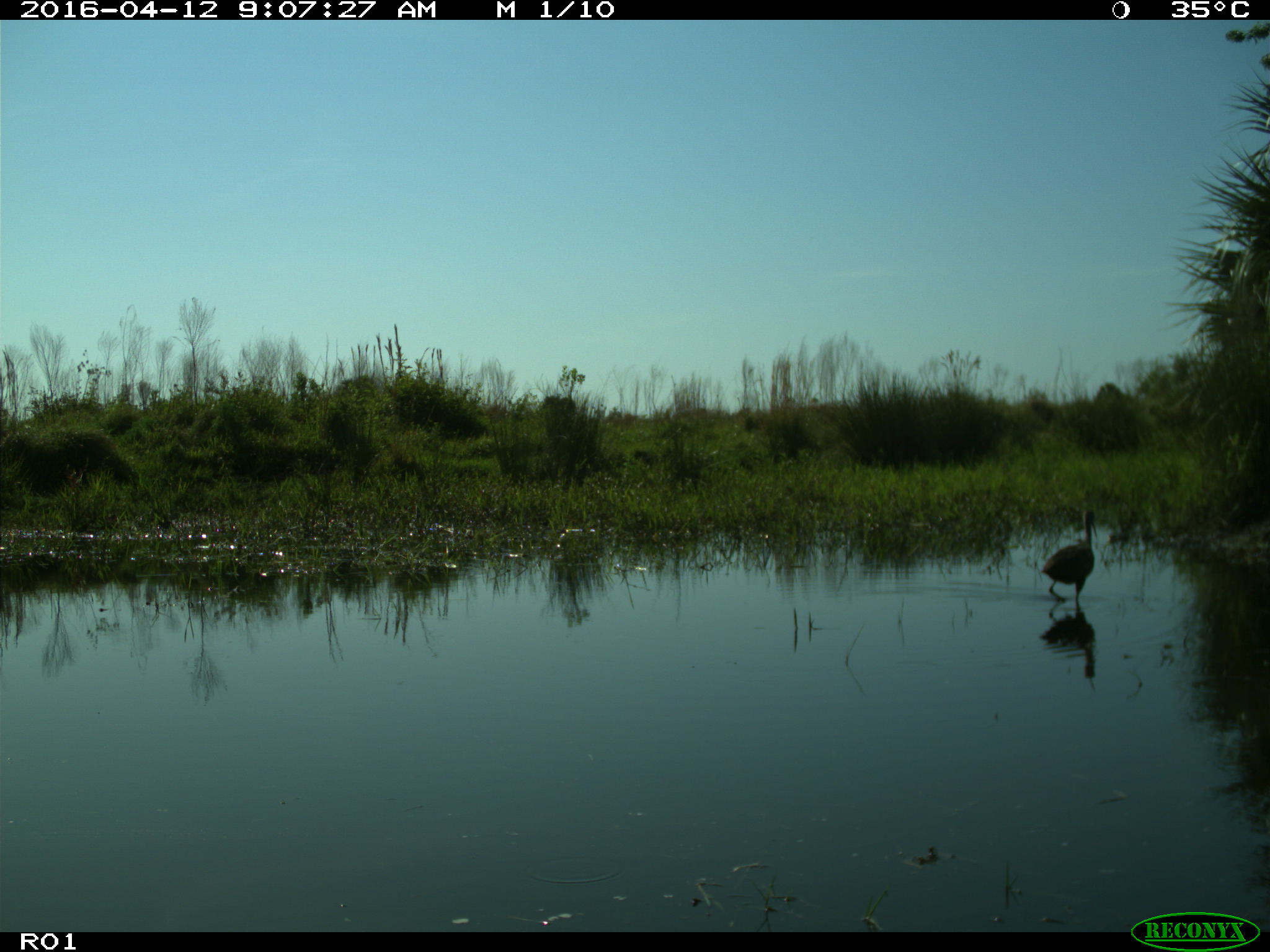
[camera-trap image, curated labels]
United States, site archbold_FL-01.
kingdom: Animalia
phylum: Chordata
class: Aves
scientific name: Aves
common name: birds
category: unidentified bird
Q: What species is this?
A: Unidentified bird (birds) (Aves).